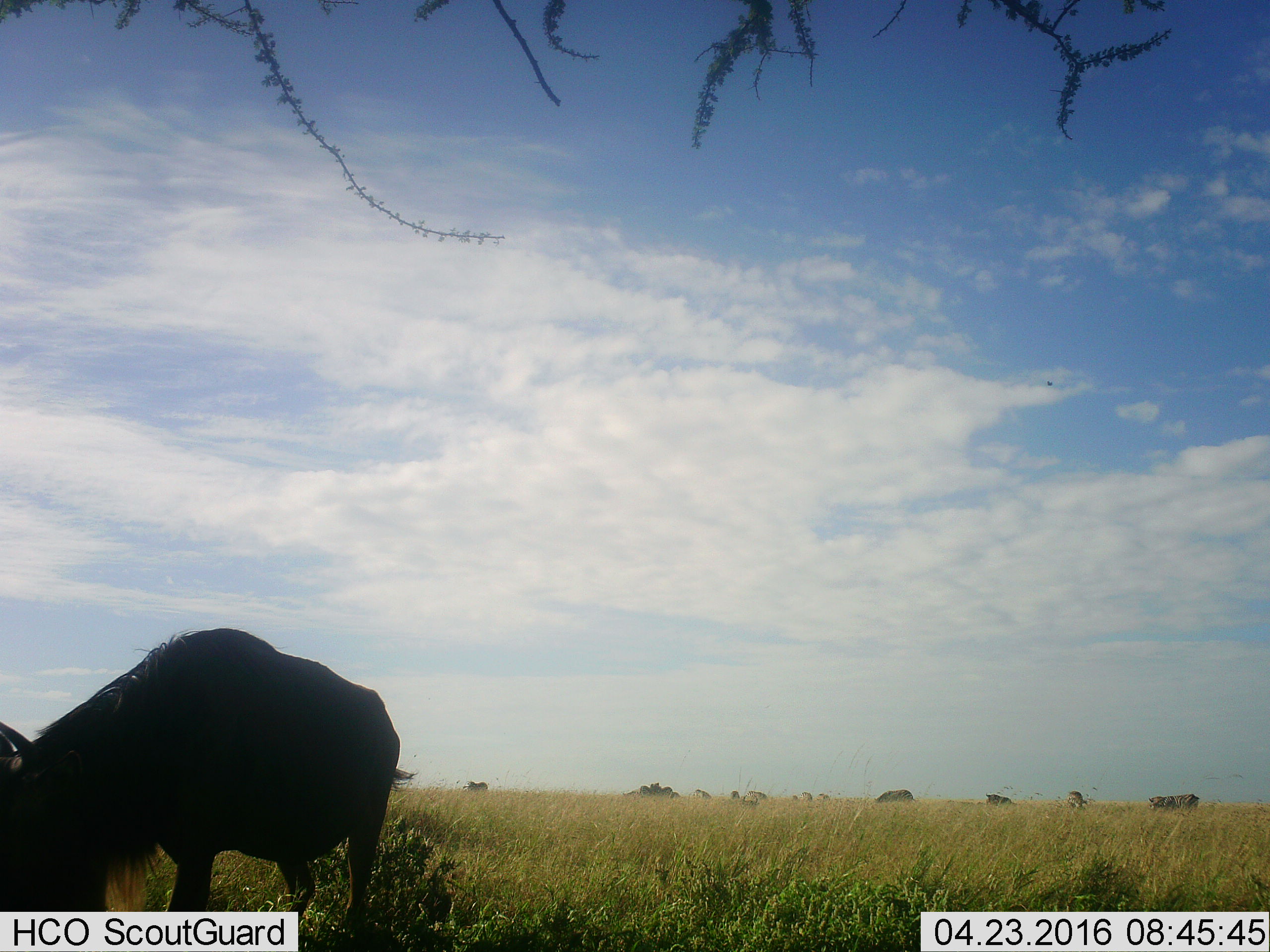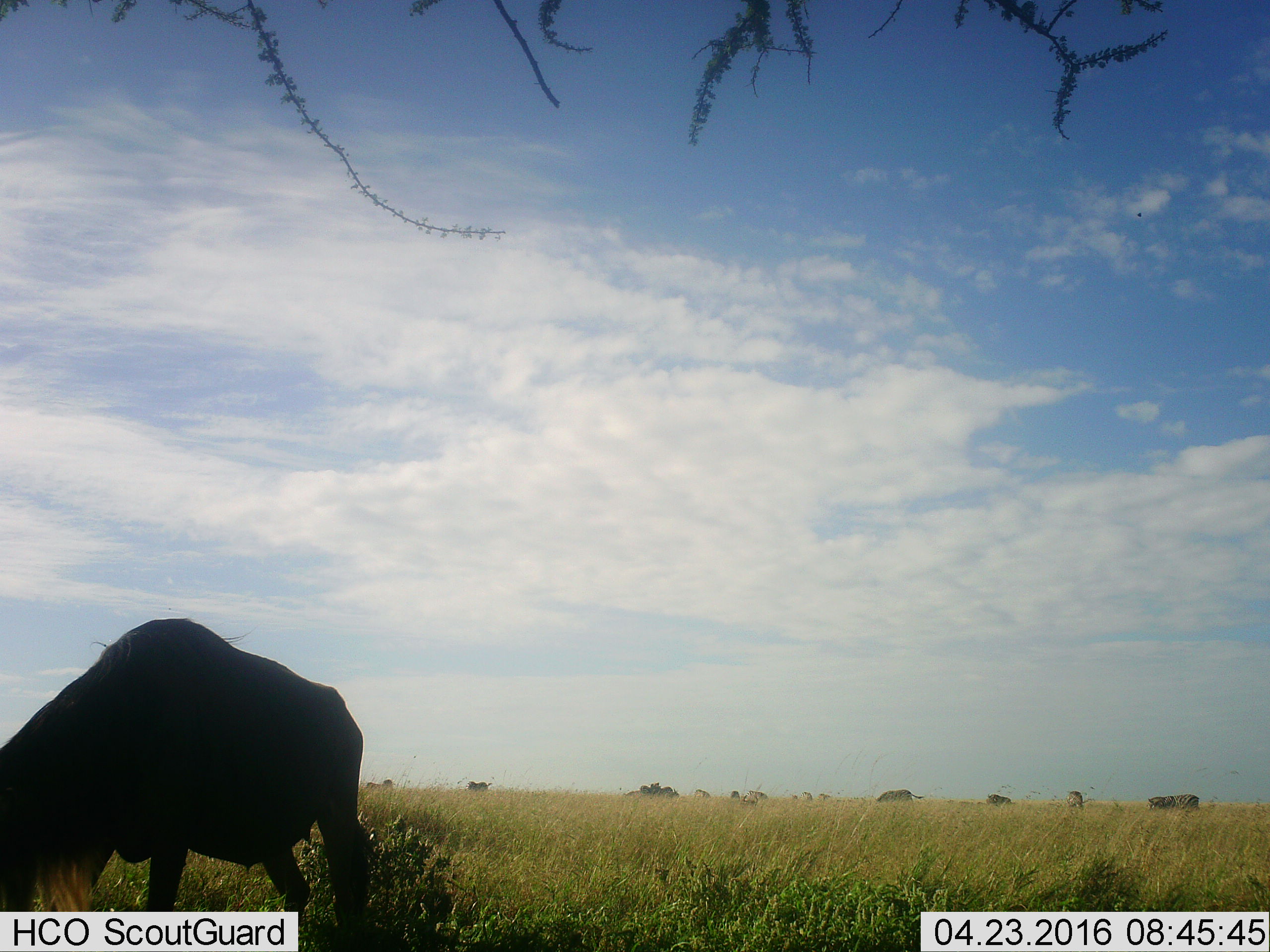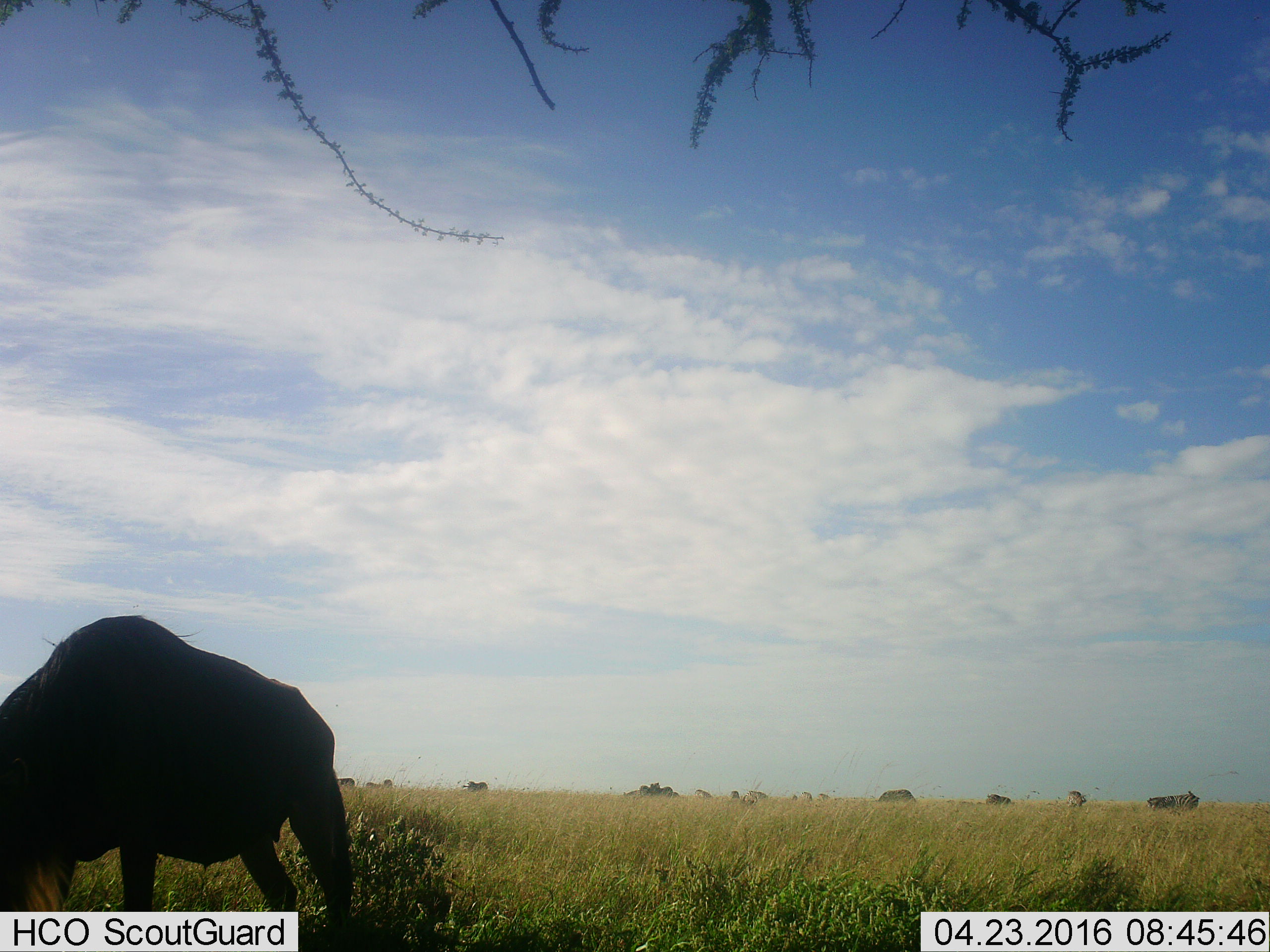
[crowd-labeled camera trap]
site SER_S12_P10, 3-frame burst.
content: unidentified animal